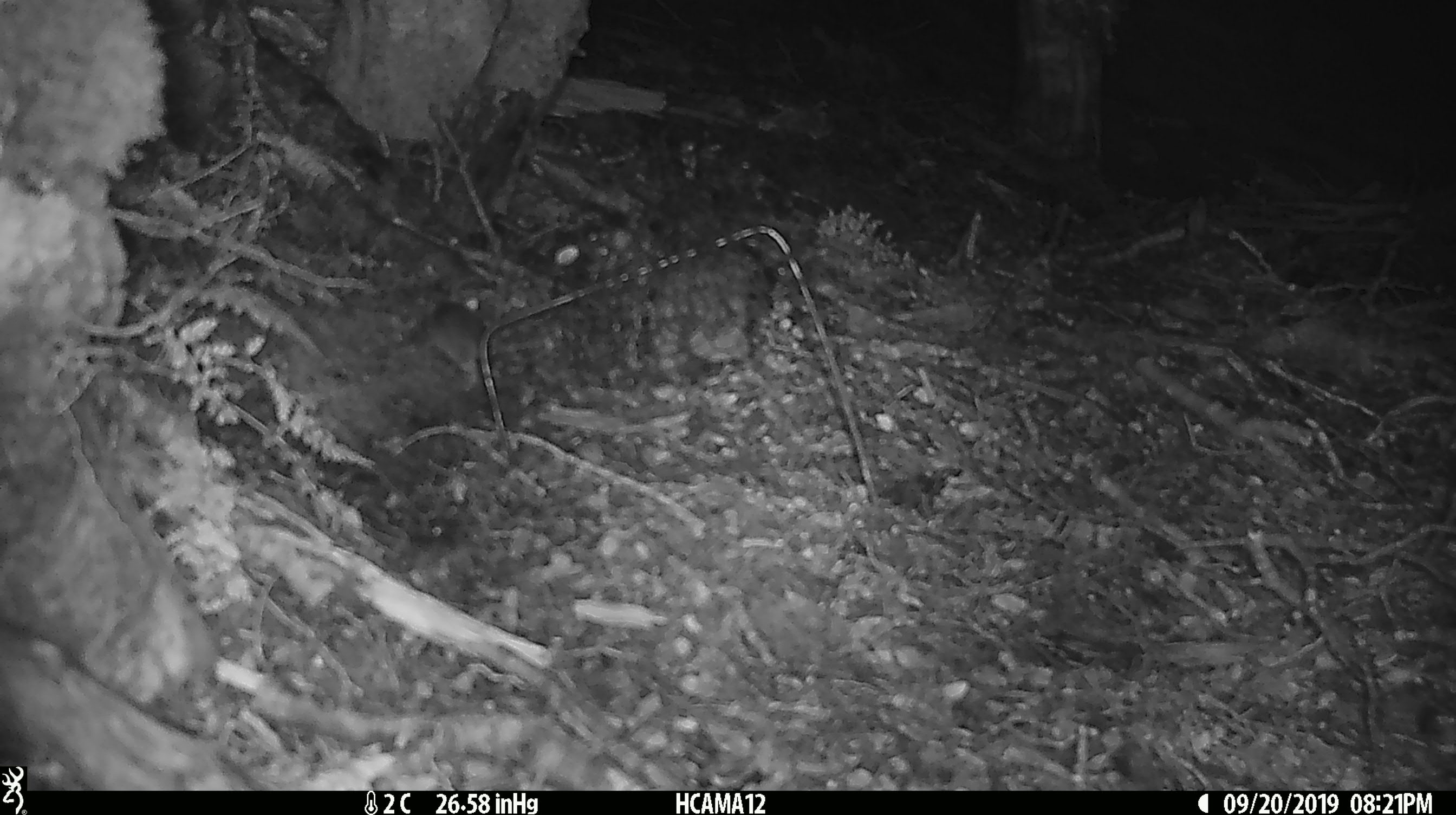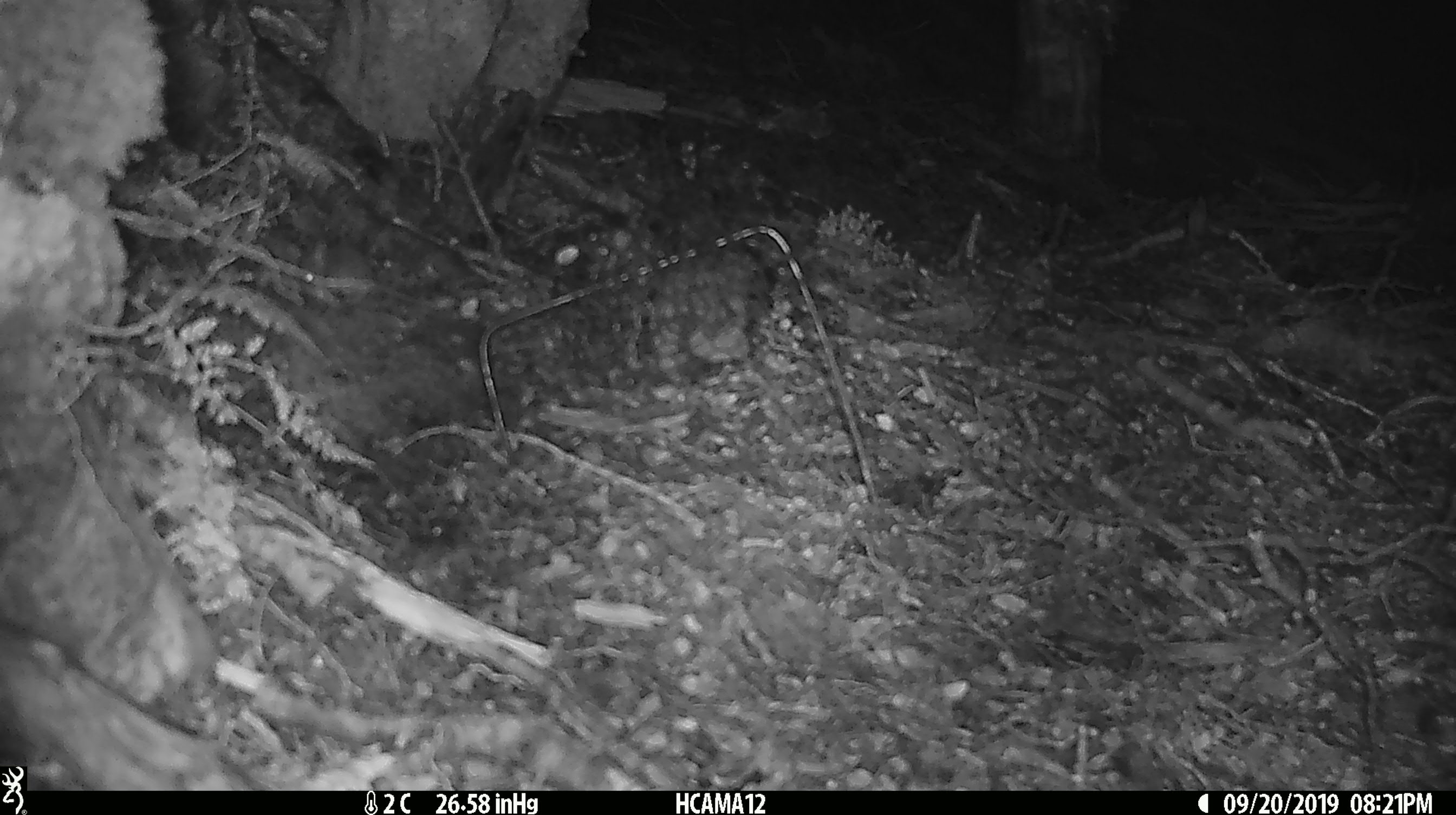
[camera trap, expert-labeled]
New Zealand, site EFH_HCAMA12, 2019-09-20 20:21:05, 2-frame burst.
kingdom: Animalia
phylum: Chordata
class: Mammalia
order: Rodentia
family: Muridae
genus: Mus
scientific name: Mus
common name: mouse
Mouse (Mus).